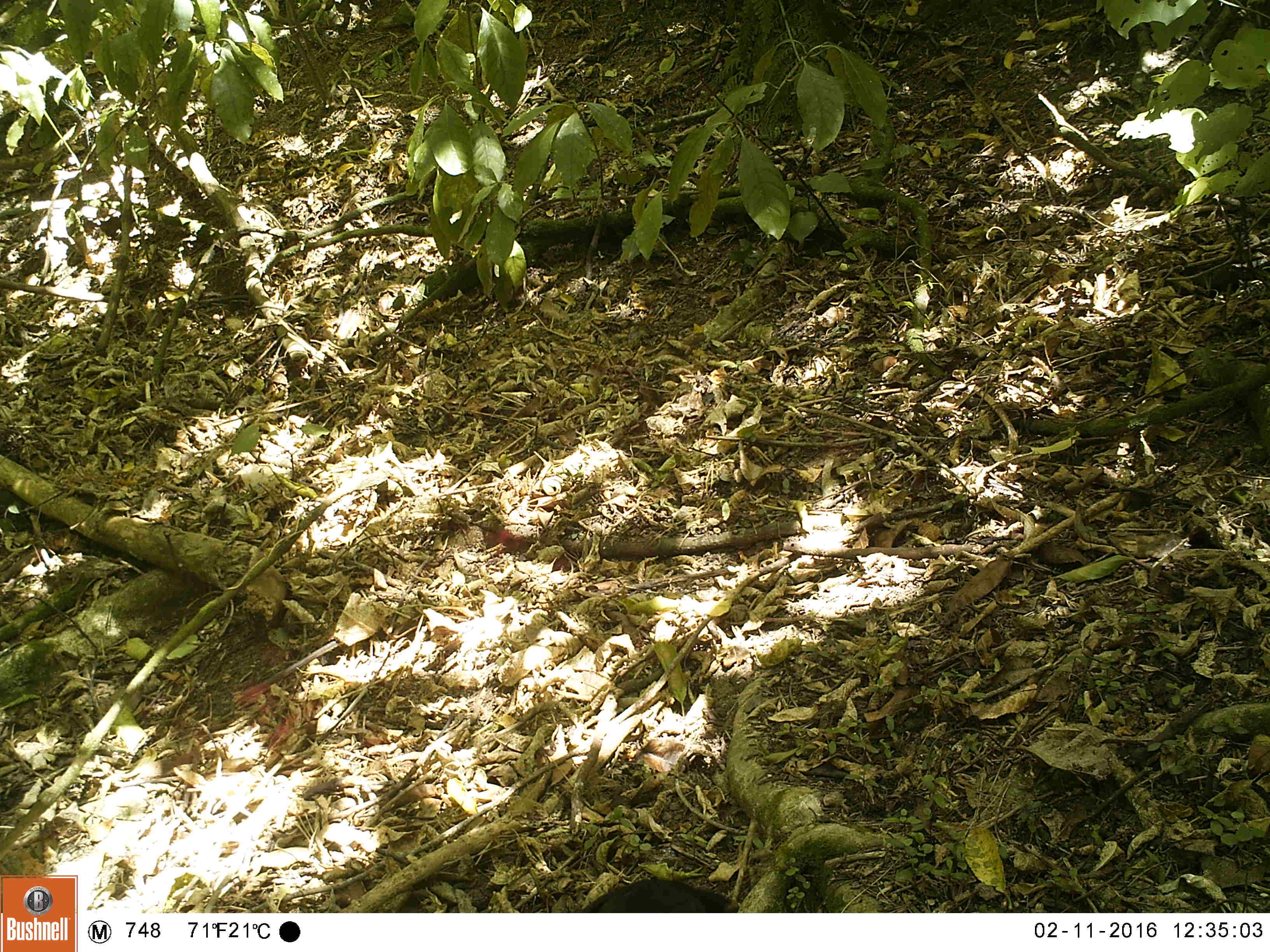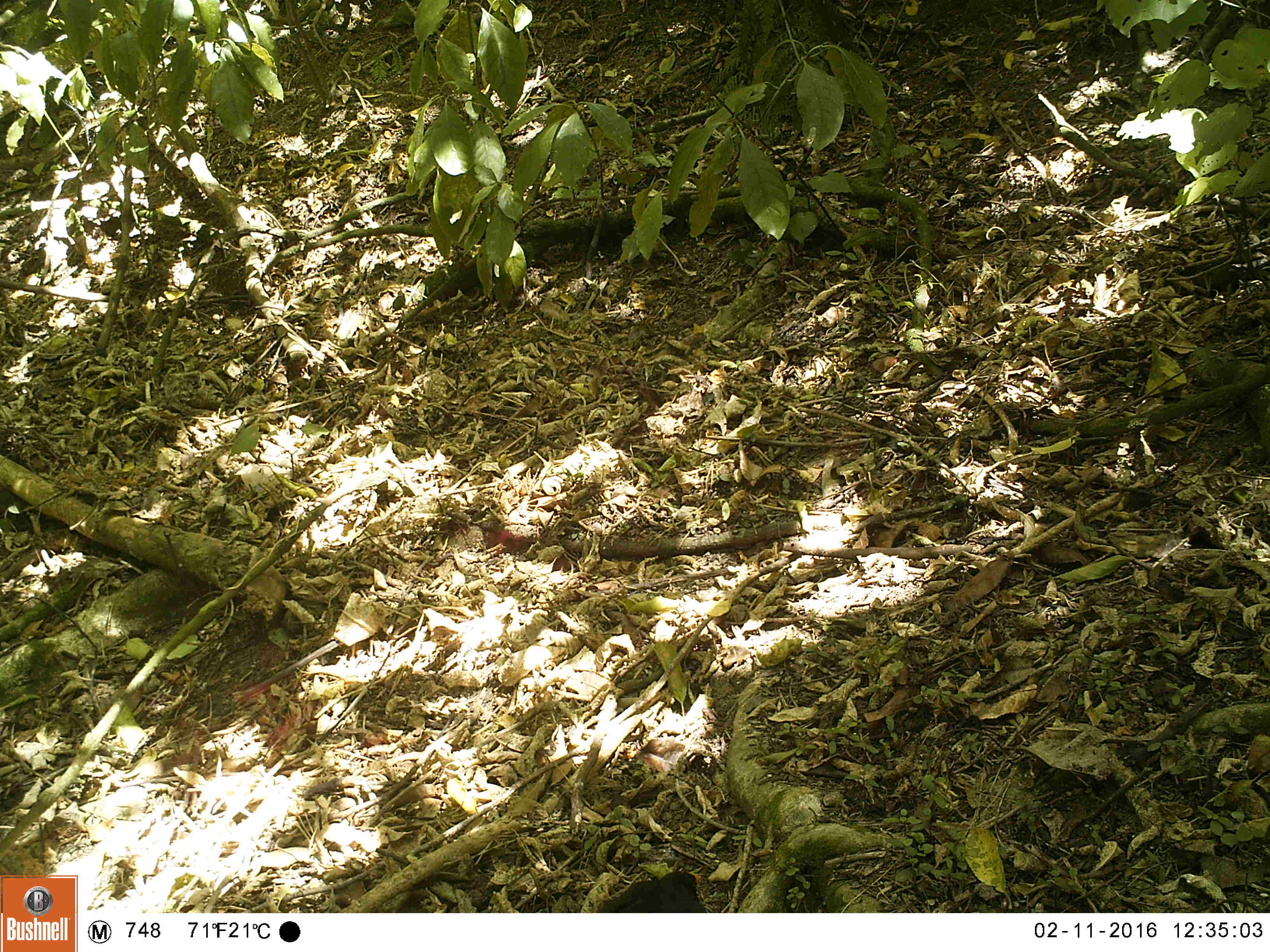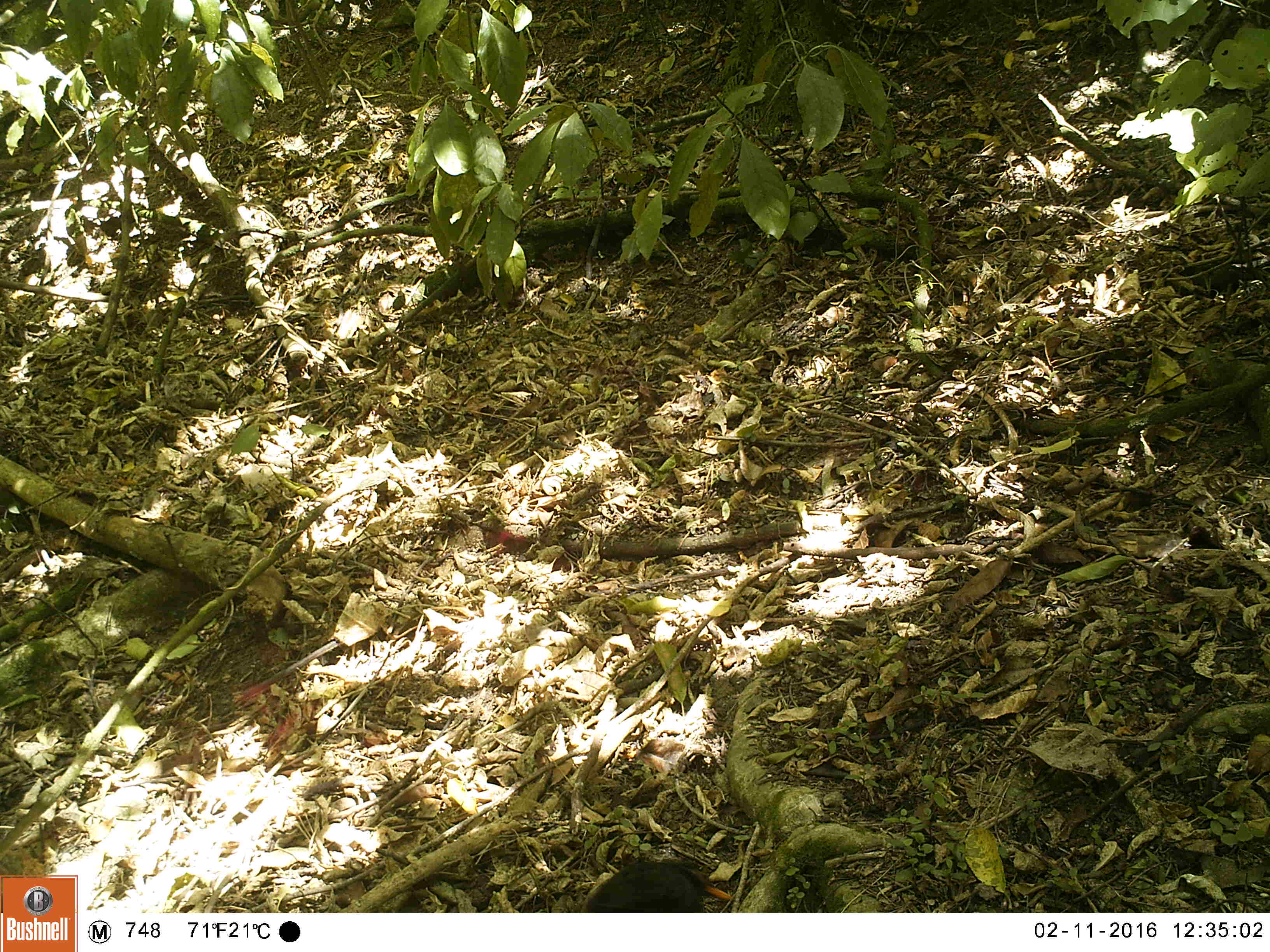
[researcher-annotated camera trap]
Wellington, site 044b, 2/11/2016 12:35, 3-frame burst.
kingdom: Animalia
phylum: Chordata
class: Aves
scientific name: Aves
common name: bird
Bird (Aves).